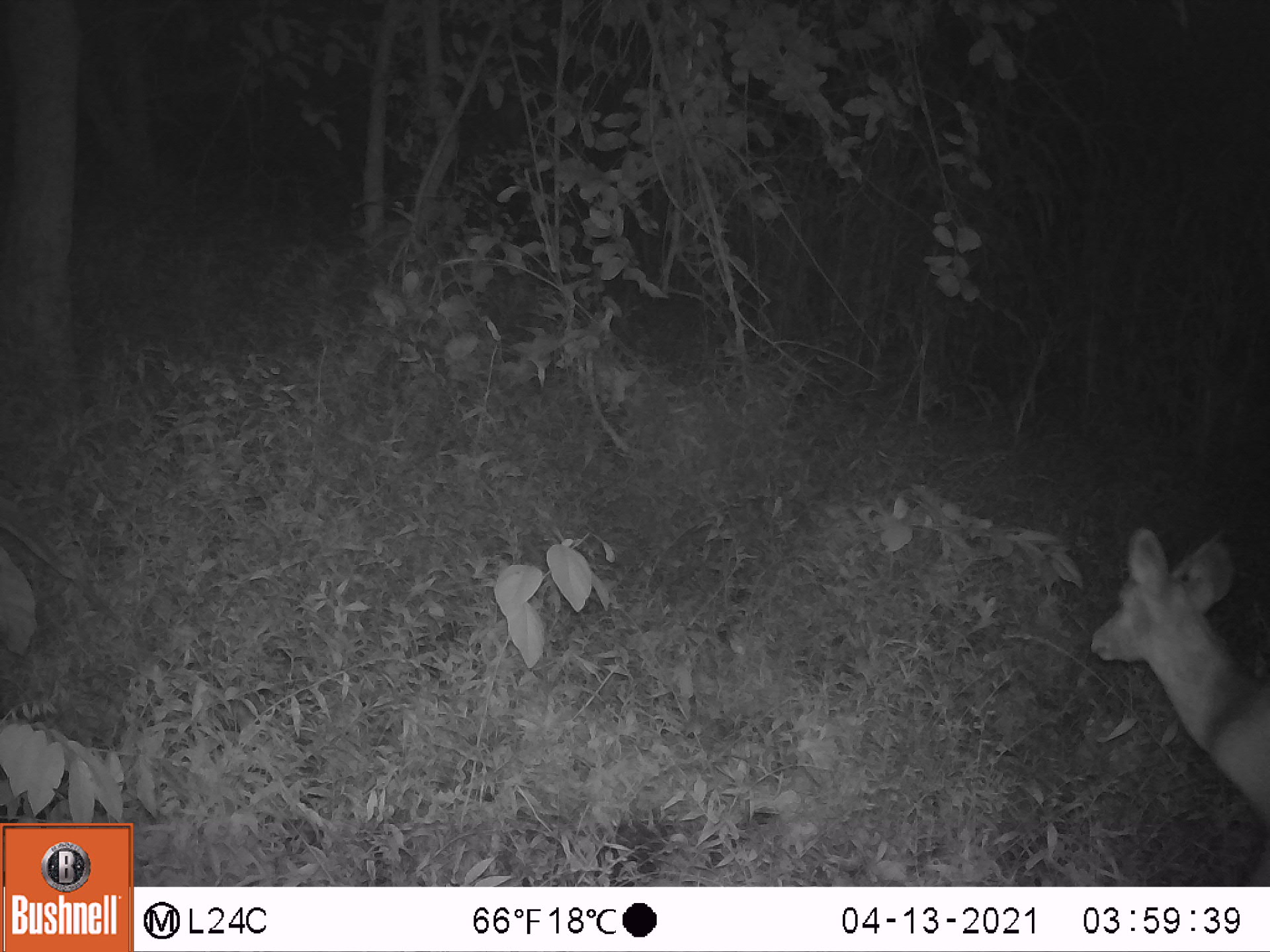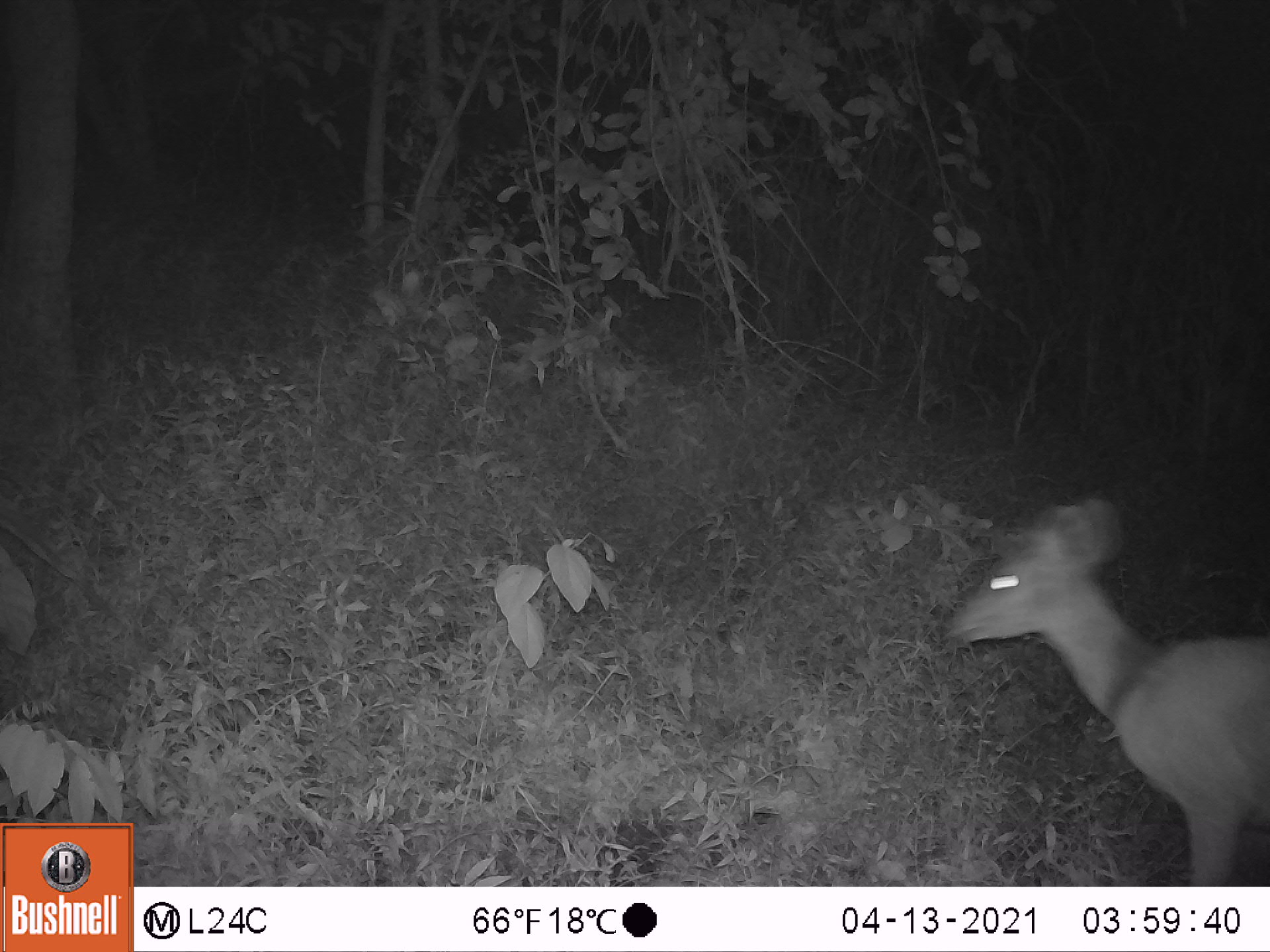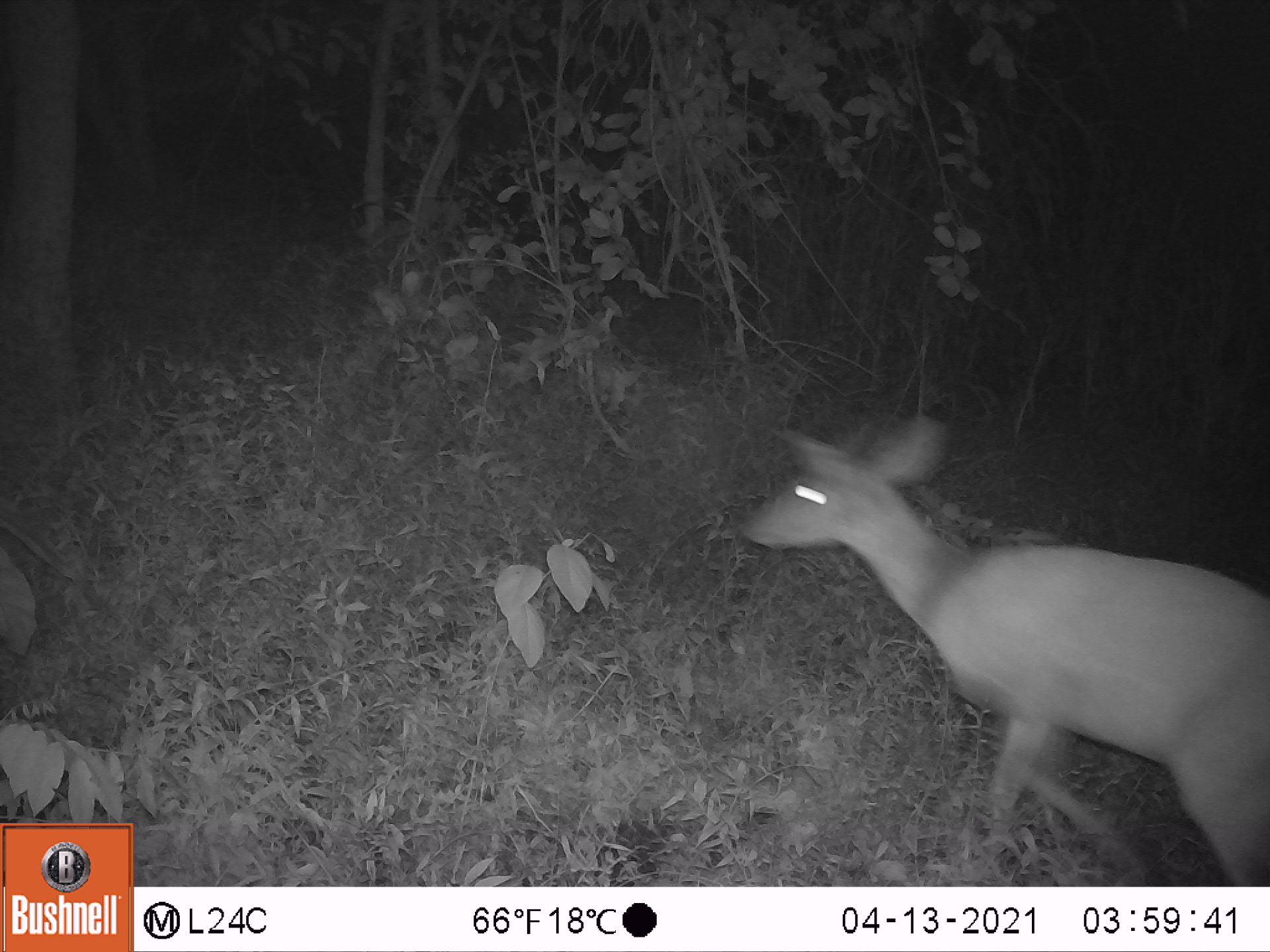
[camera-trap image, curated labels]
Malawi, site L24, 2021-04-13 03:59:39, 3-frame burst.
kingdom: Animalia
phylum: Chordata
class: Mammalia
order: Artiodactyla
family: Bovidae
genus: Tragelaphus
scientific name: Tragelaphus sylvaticus sylvaticus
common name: cape bushbuck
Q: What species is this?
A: Cape bushbuck (Tragelaphus sylvaticus sylvaticus).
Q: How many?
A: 1.